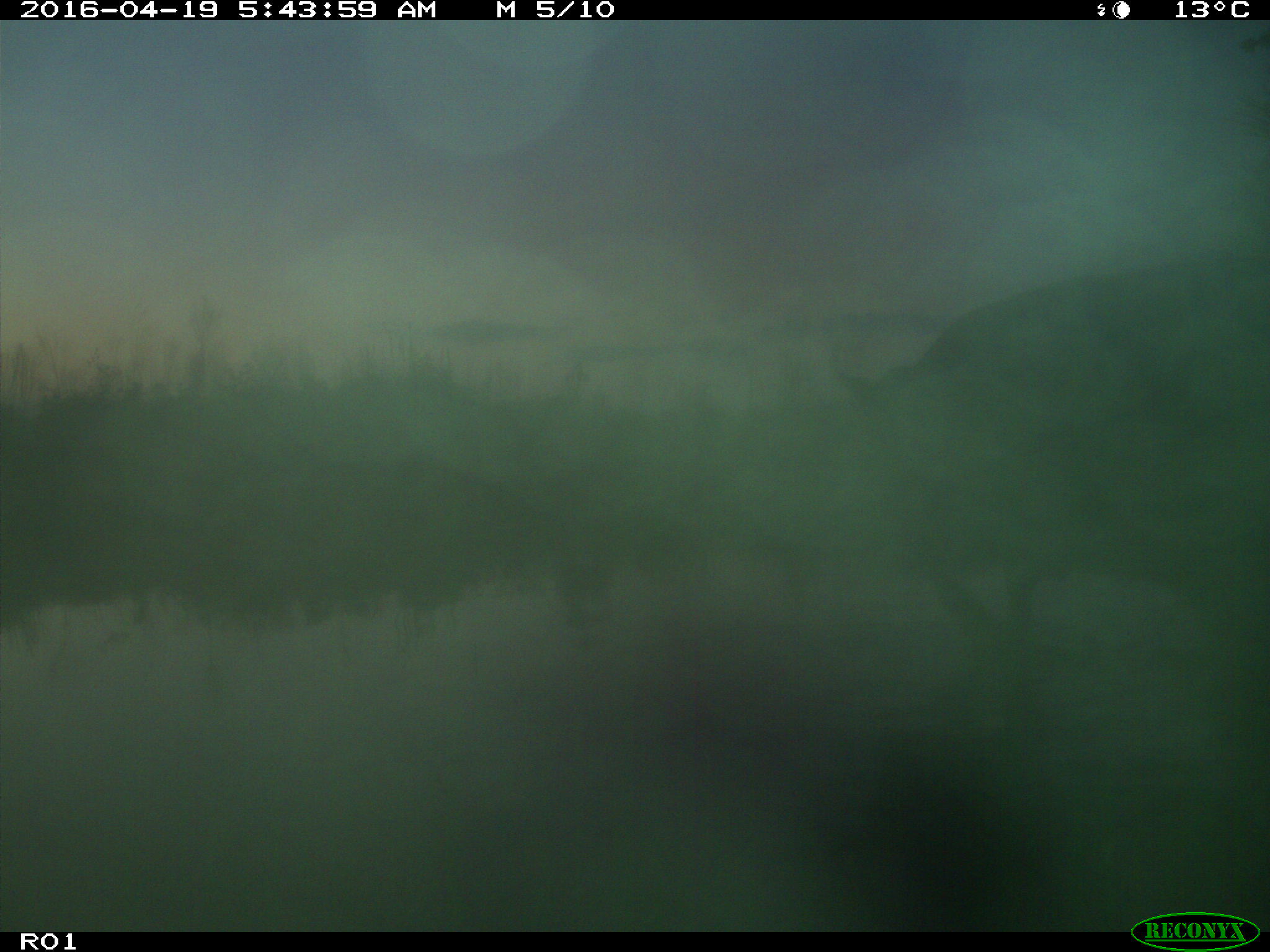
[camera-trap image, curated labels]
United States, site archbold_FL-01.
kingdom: Animalia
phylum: Chordata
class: Mammalia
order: Artiodactyla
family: Bovidae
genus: Bos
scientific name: Bos taurus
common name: domestic cow